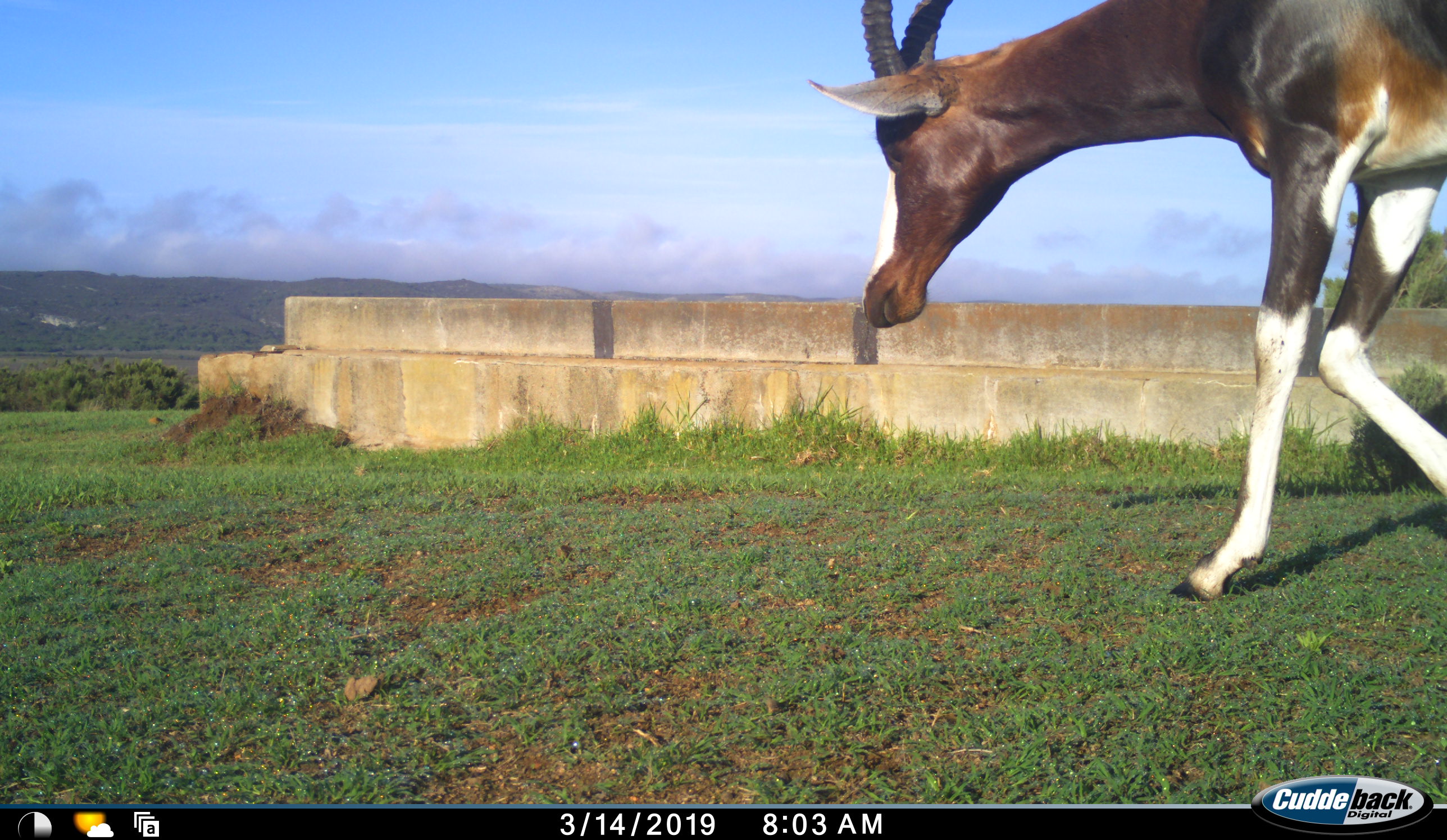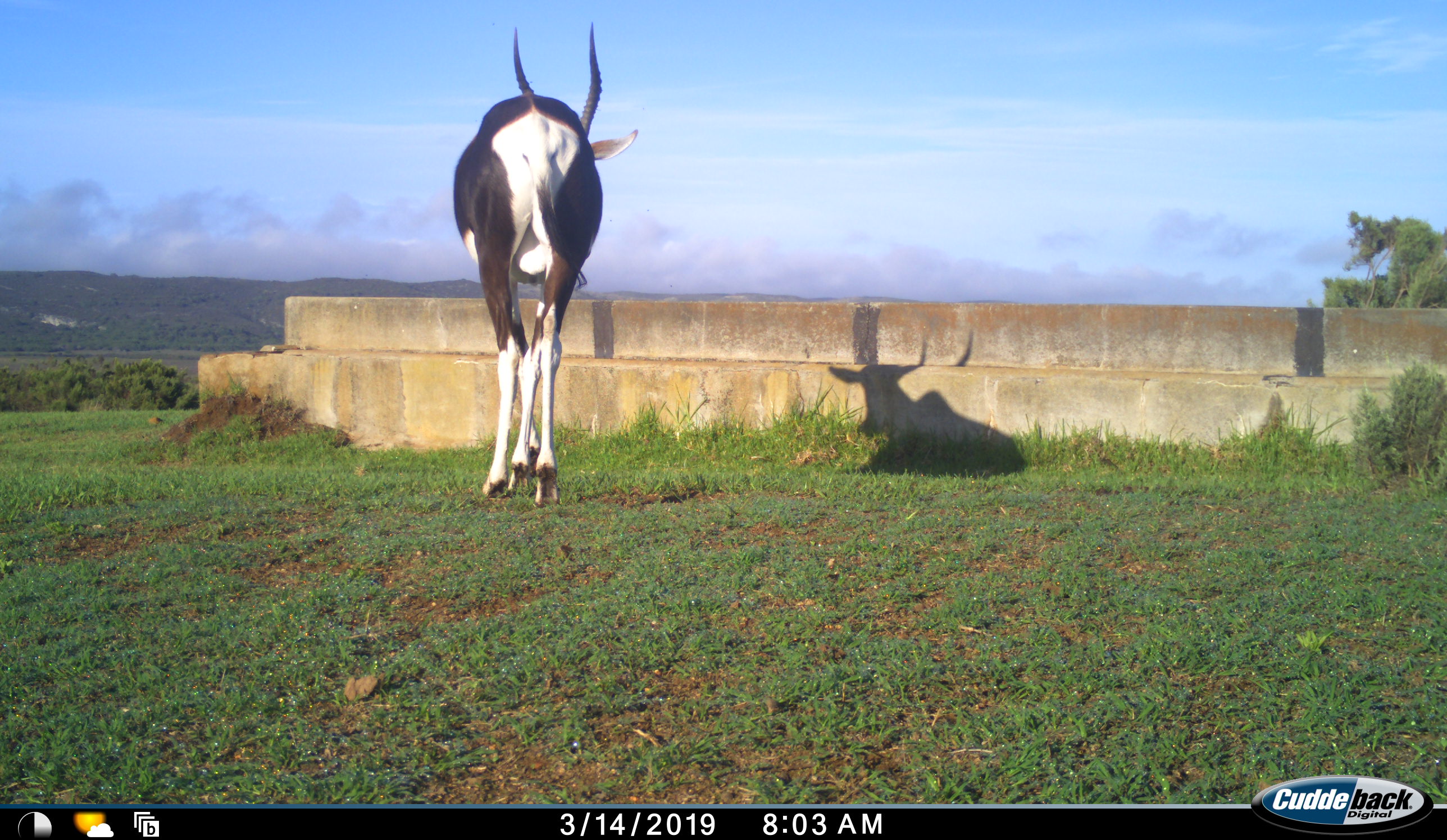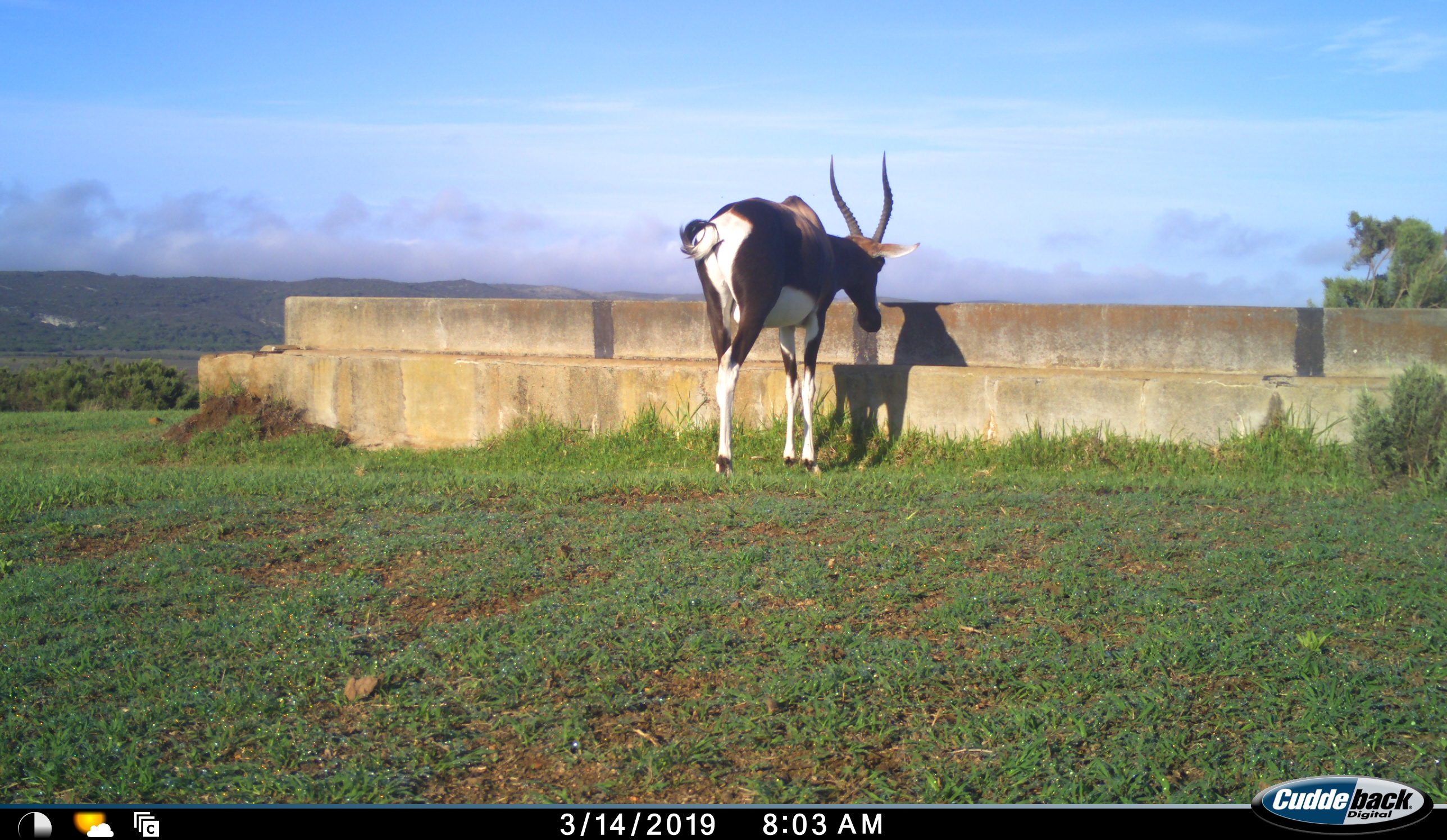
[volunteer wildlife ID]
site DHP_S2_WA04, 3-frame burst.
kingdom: Animalia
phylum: Chordata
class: Mammalia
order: Artiodactyla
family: Bovidae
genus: Damaliscus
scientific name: Damaliscus pygargus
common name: bontebok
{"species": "bontebok (Damaliscus pygargus)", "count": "1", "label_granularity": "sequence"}